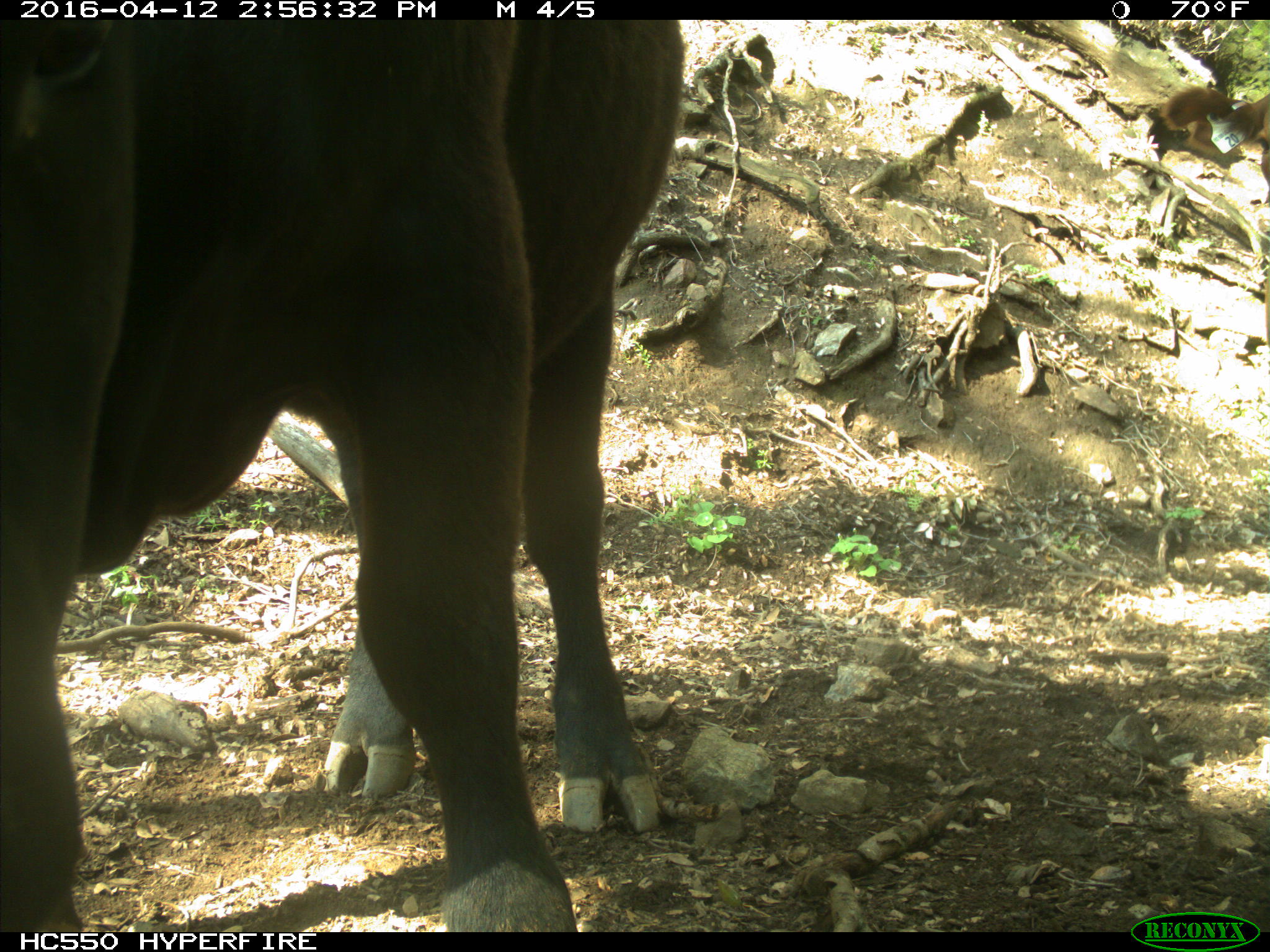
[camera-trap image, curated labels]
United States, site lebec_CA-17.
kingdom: Animalia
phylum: Chordata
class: Mammalia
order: Artiodactyla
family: Bovidae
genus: Bos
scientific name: Bos taurus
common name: domestic cow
Bos taurus (domestic cow).